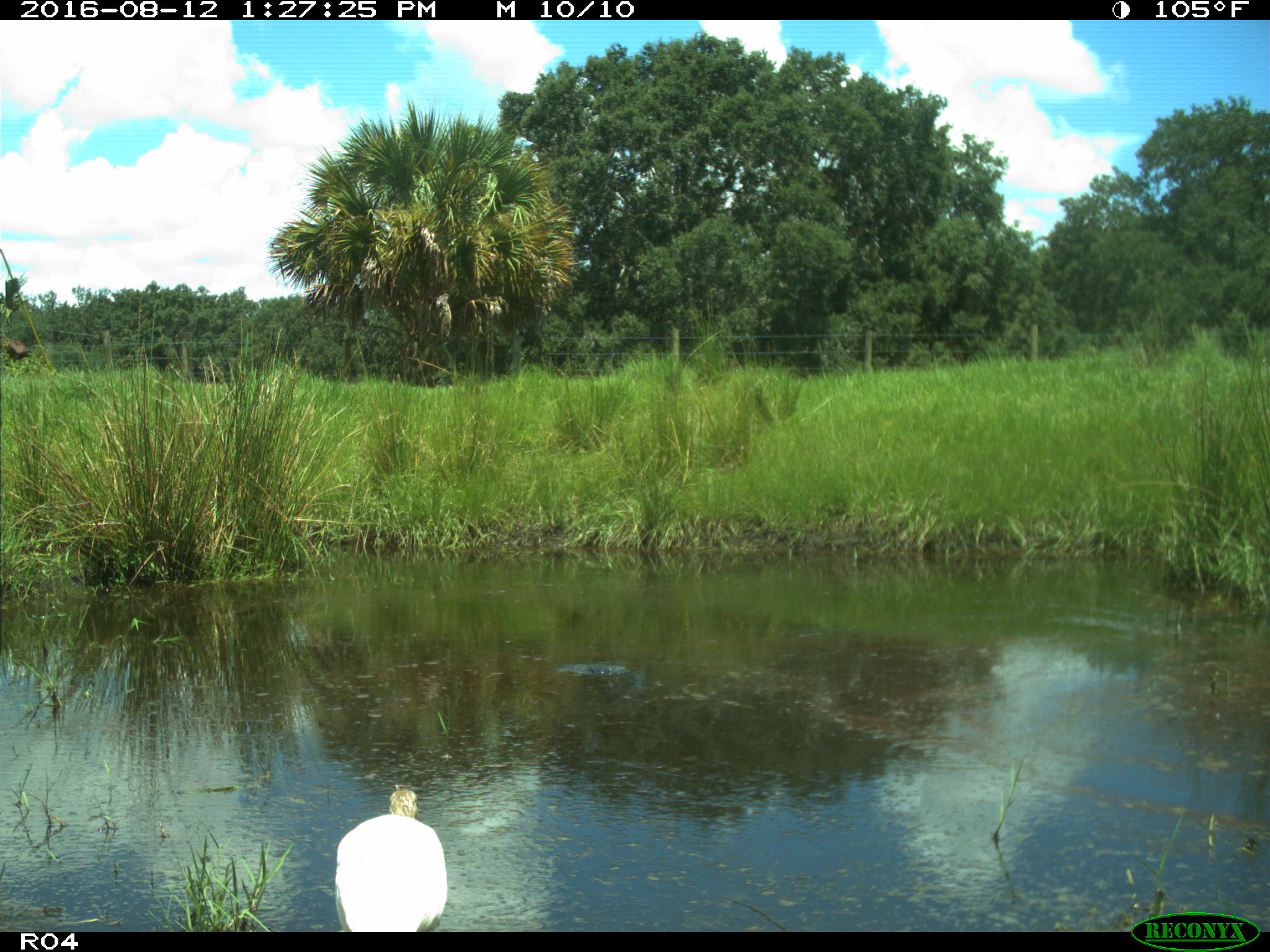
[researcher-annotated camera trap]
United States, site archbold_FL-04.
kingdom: Animalia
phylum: Chordata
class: Aves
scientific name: Aves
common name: birds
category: unidentified bird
Unidentified bird (birds) (Aves).